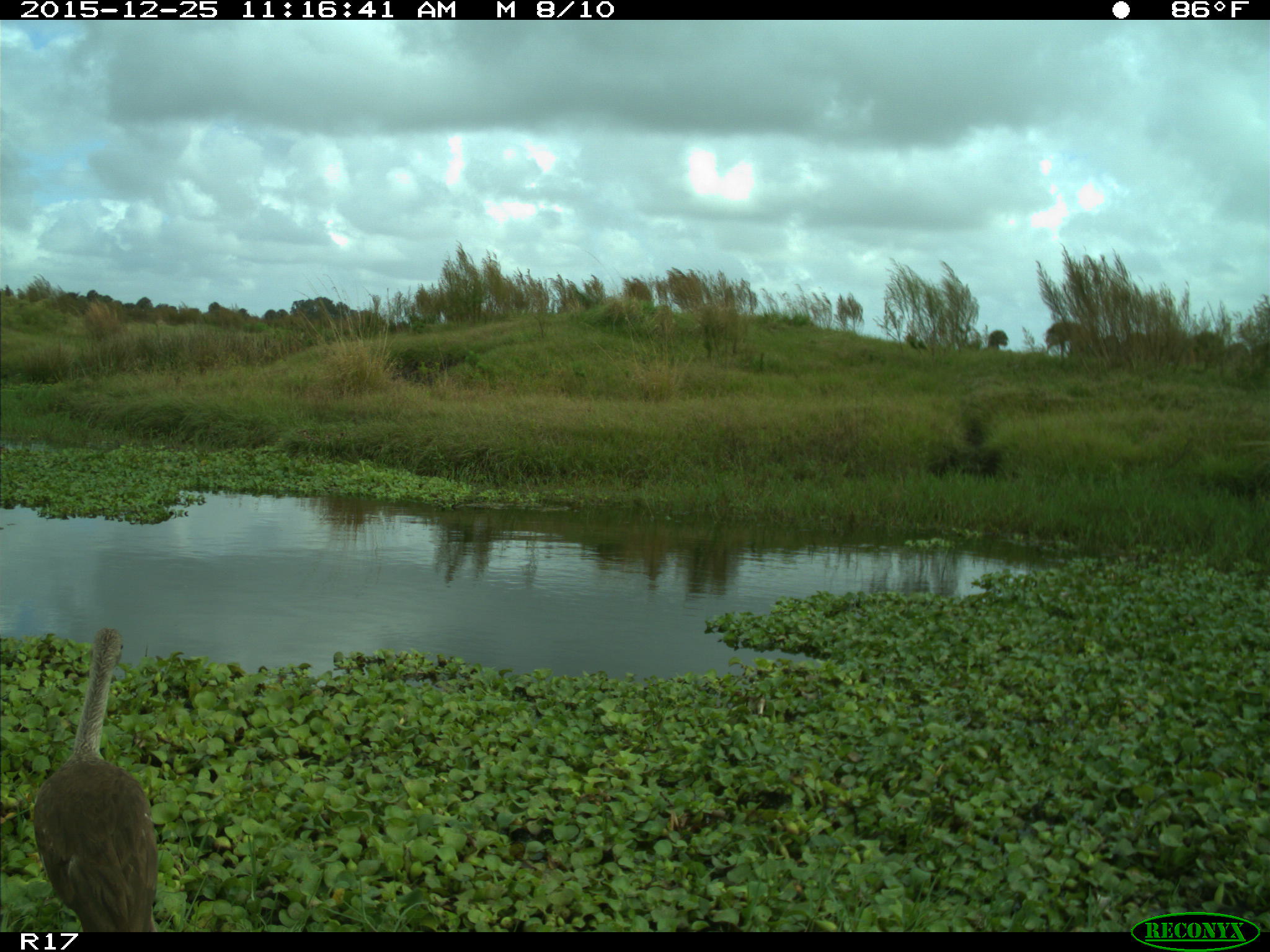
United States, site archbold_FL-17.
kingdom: Animalia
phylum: Chordata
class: Aves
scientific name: Aves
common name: birds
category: unidentified bird